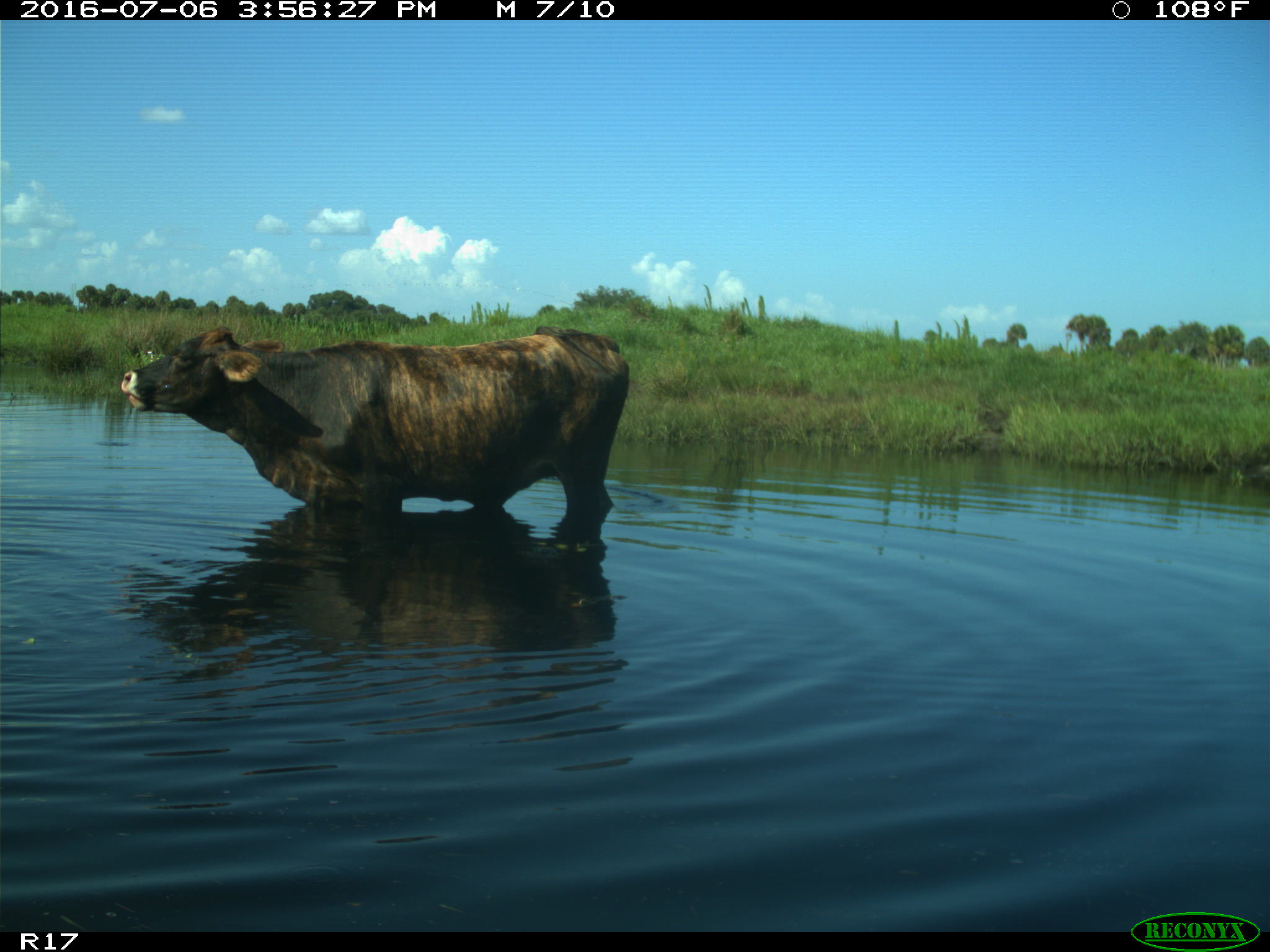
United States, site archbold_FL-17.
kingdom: Animalia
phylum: Chordata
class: Mammalia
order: Artiodactyla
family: Bovidae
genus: Bos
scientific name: Bos taurus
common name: domestic cow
Bos taurus (domestic cow).